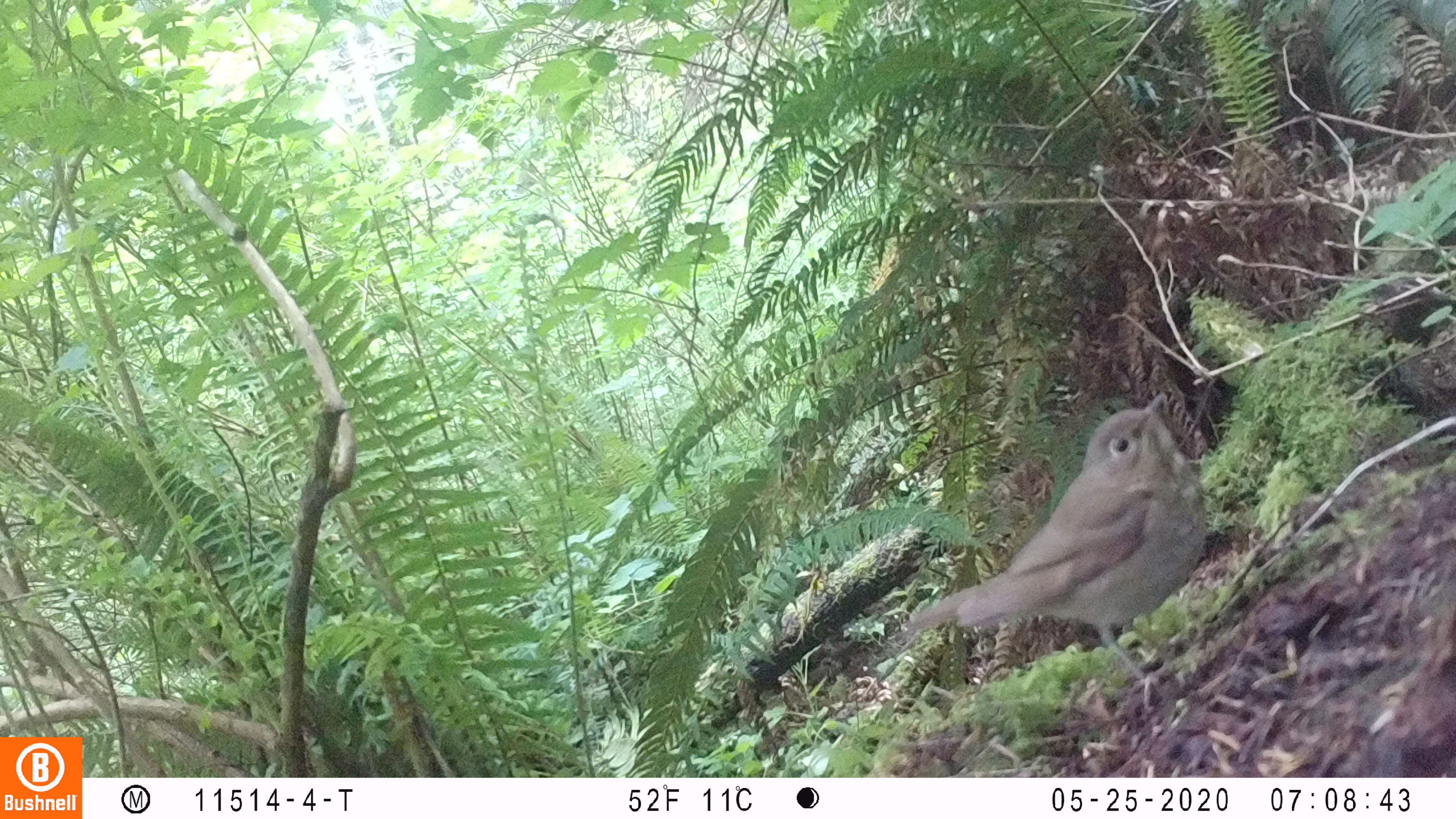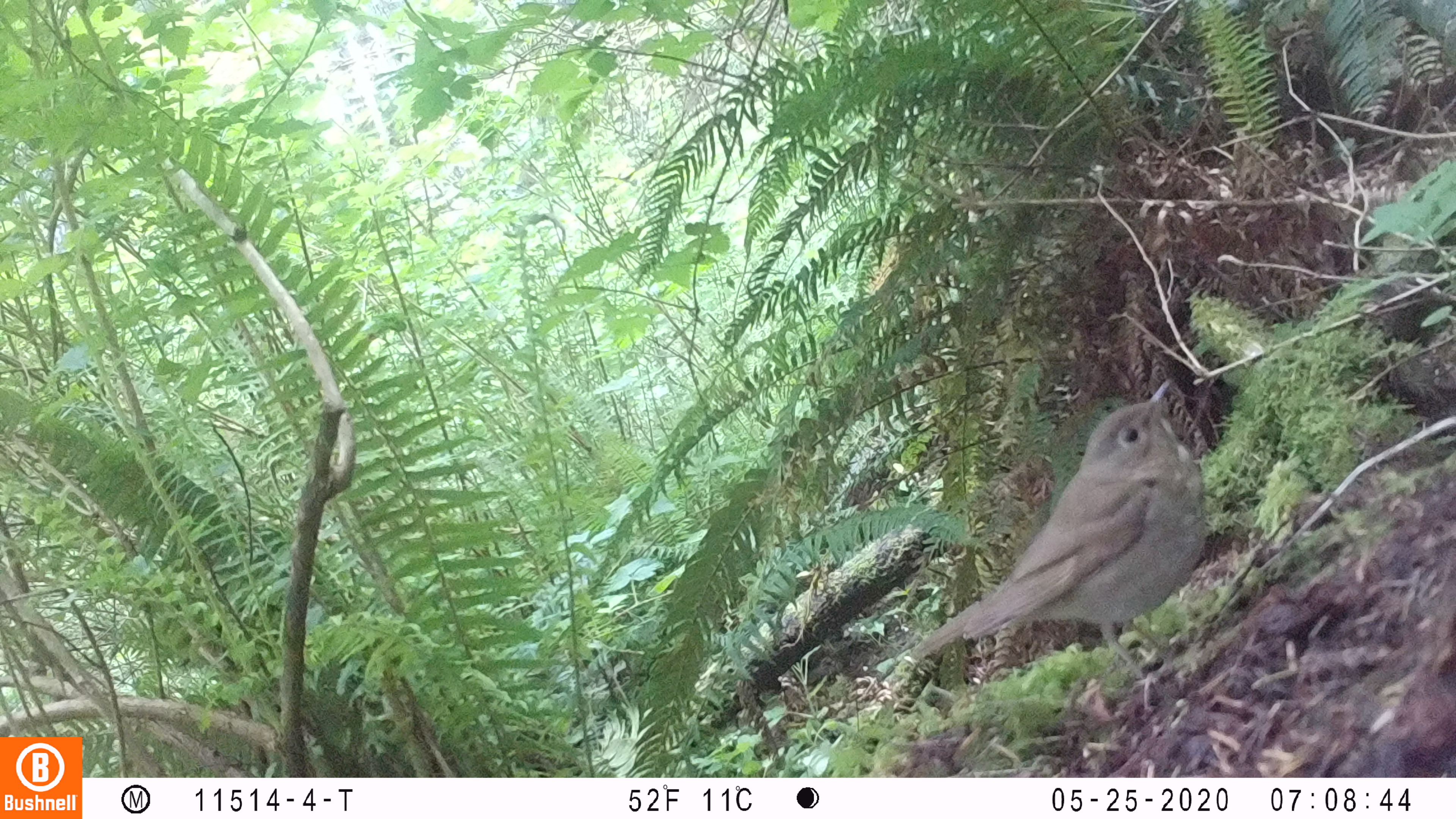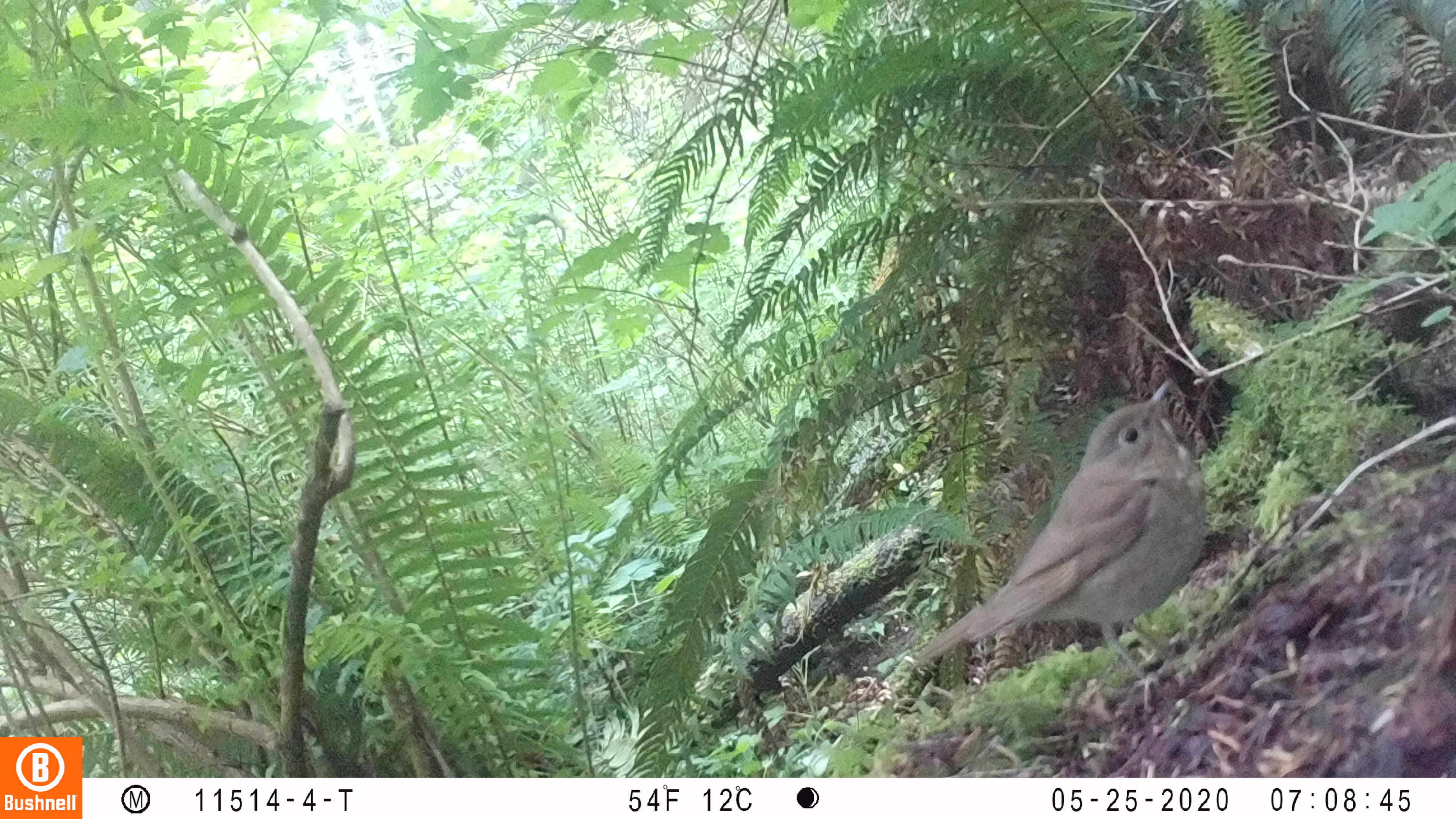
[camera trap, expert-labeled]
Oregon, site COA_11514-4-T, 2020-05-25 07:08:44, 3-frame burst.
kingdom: Animalia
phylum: Chordata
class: Aves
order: Passeriformes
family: Turdidae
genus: Catharus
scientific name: Catharus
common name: brown thrushes and nightingale-thrushes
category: catharus species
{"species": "catharus species (brown thrushes and nightingale-thrushes) (Catharus)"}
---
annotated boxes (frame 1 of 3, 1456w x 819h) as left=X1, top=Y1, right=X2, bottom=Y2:
catharus species: left=882, top=375, right=1232, bottom=716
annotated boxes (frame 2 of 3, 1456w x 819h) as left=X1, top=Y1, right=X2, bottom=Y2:
catharus species: left=890, top=366, right=1232, bottom=713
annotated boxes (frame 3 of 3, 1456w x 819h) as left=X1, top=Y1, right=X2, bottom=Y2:
catharus species: left=896, top=363, right=1225, bottom=707